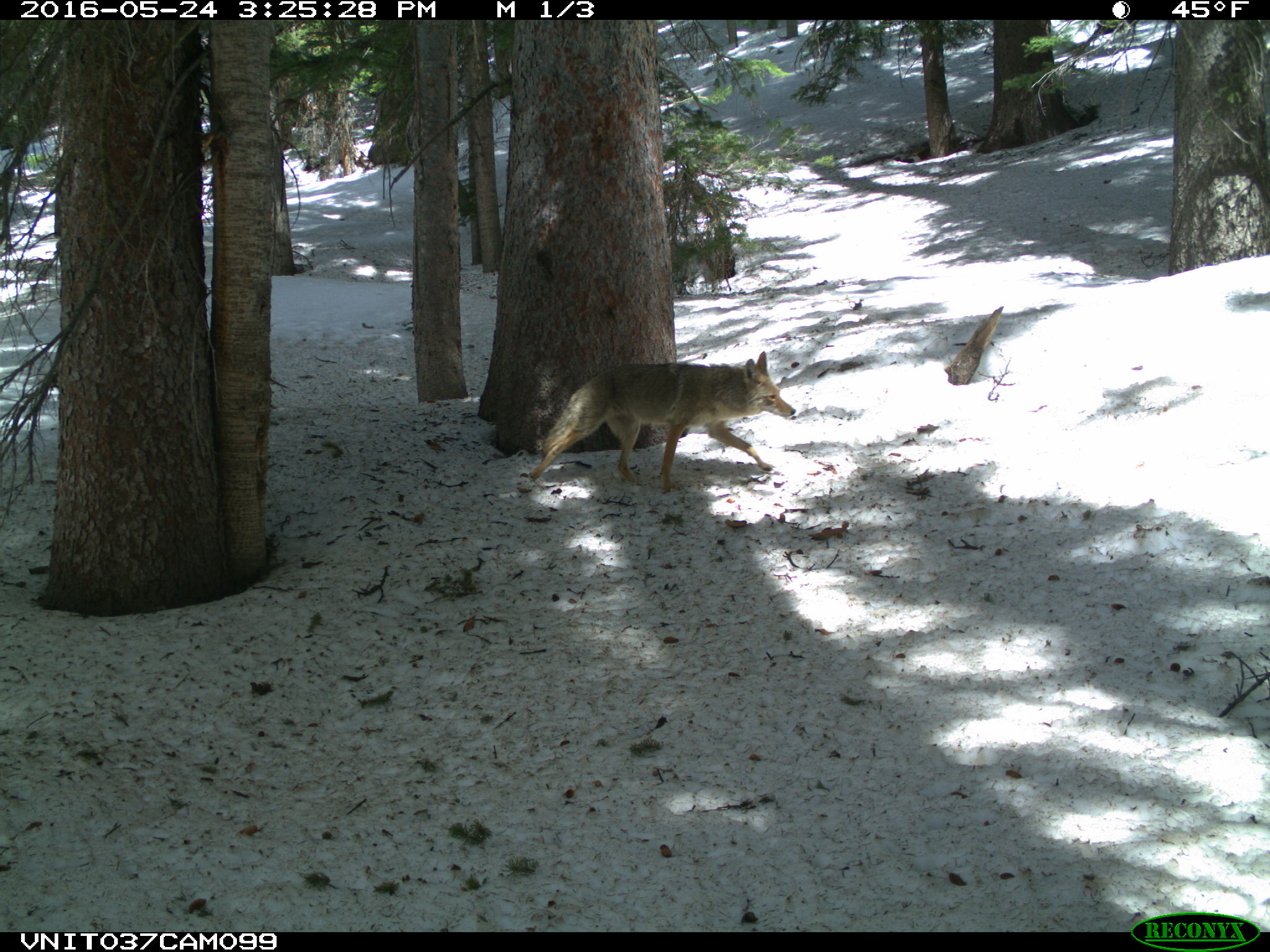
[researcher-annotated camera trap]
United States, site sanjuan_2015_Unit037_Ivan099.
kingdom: Animalia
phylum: Chordata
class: Mammalia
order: Carnivora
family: Canidae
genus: Canis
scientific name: Canis latrans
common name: coyote